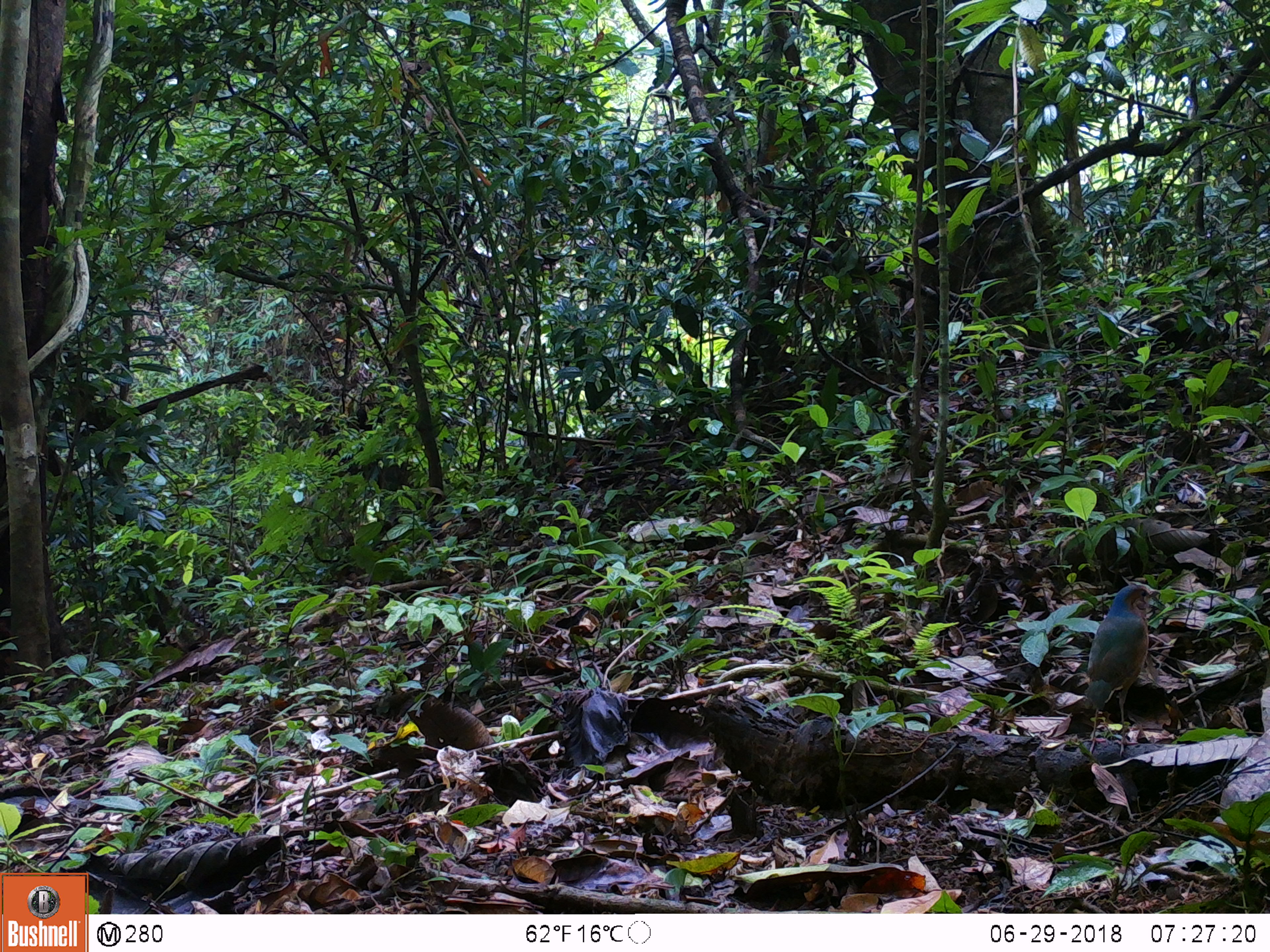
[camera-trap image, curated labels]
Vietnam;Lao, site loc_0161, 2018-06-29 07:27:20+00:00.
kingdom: Animalia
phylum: Chordata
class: Aves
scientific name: Aves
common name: bird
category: unidentified bird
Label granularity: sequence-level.